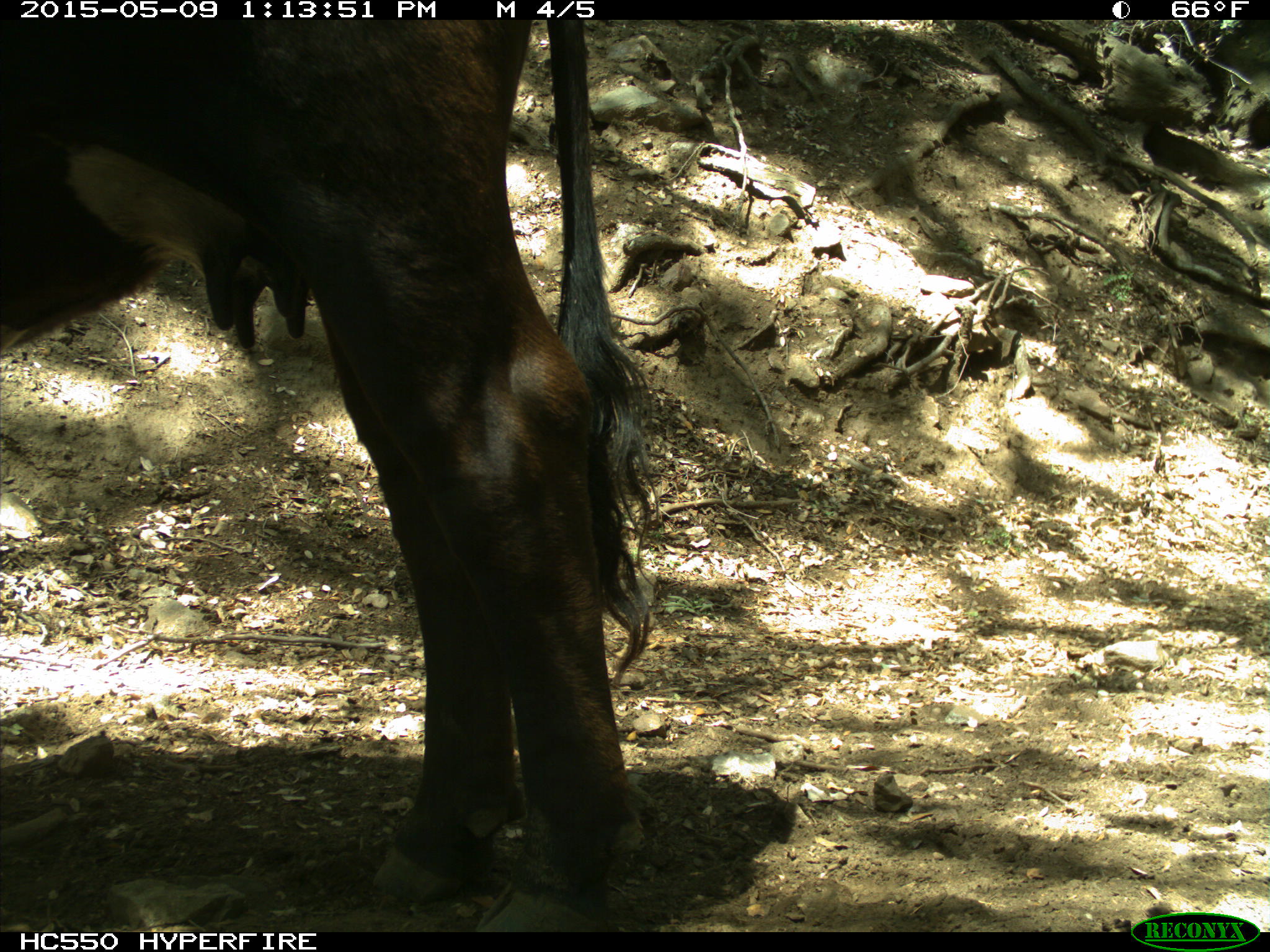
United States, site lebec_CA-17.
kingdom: Animalia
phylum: Chordata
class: Mammalia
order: Artiodactyla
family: Bovidae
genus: Bos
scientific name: Bos taurus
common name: domestic cow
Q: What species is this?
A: Bos taurus (domestic cow).